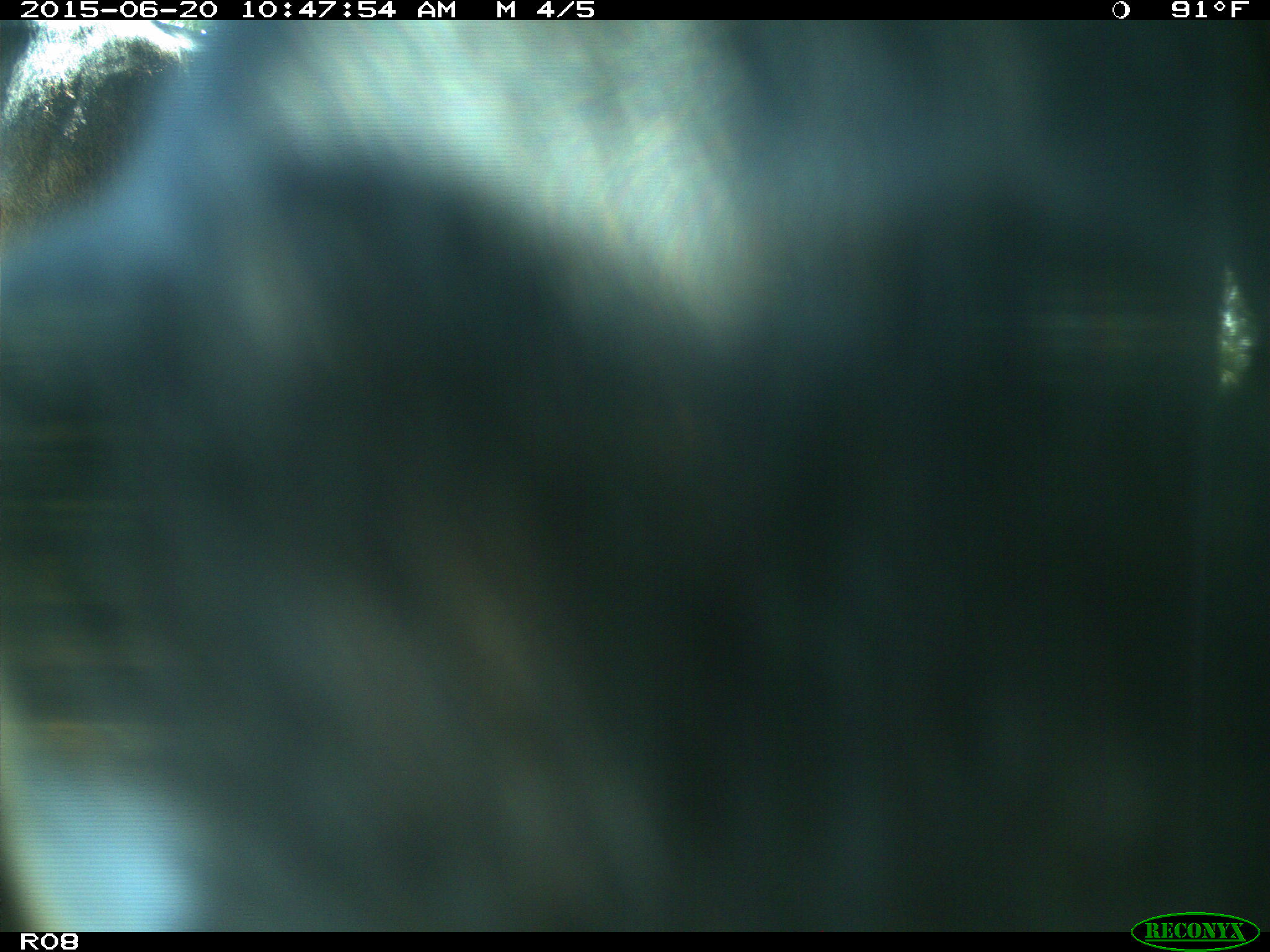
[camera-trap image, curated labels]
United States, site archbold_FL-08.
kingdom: Animalia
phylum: Chordata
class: Mammalia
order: Artiodactyla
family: Bovidae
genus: Bos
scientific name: Bos taurus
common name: domestic cow